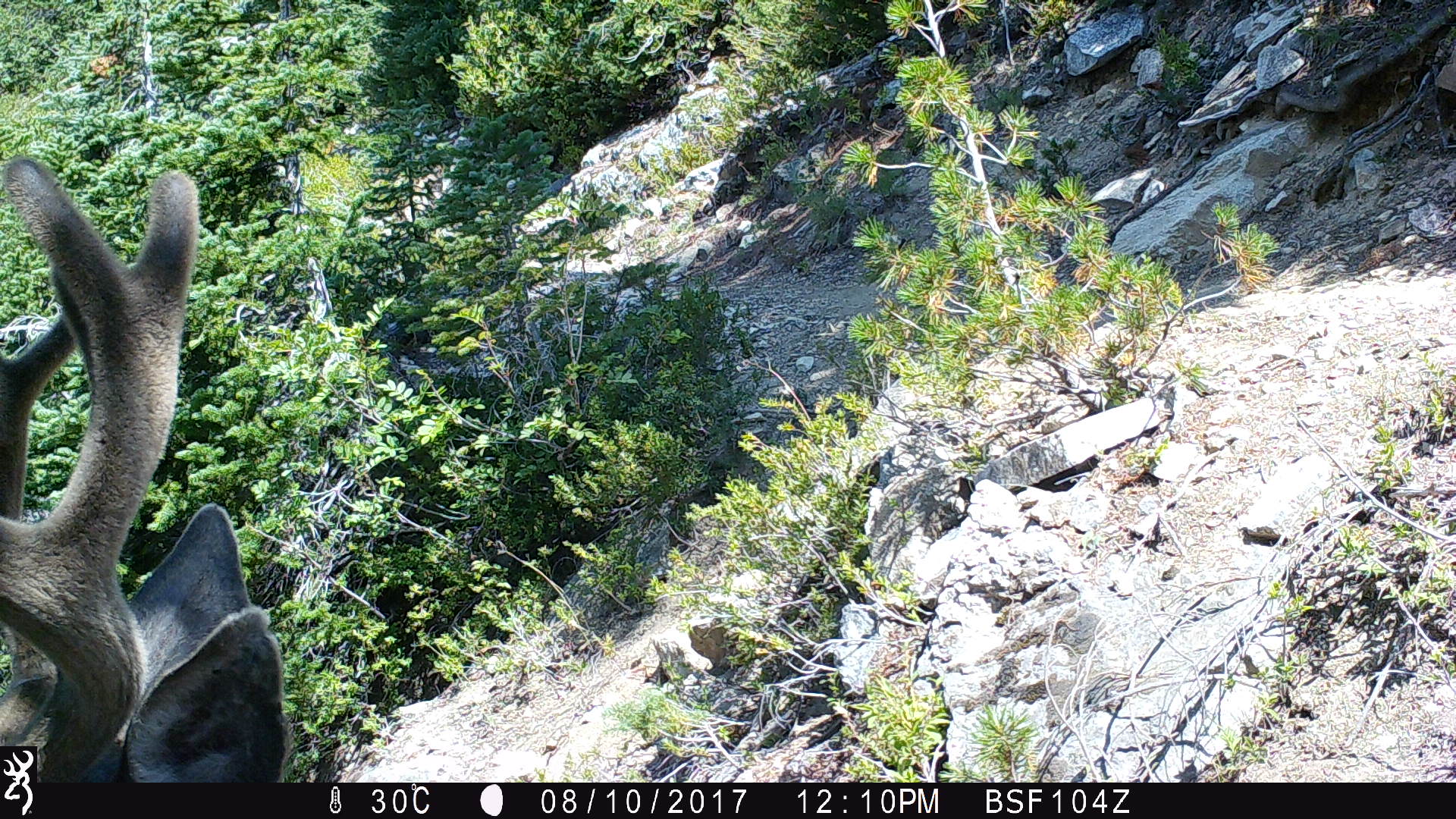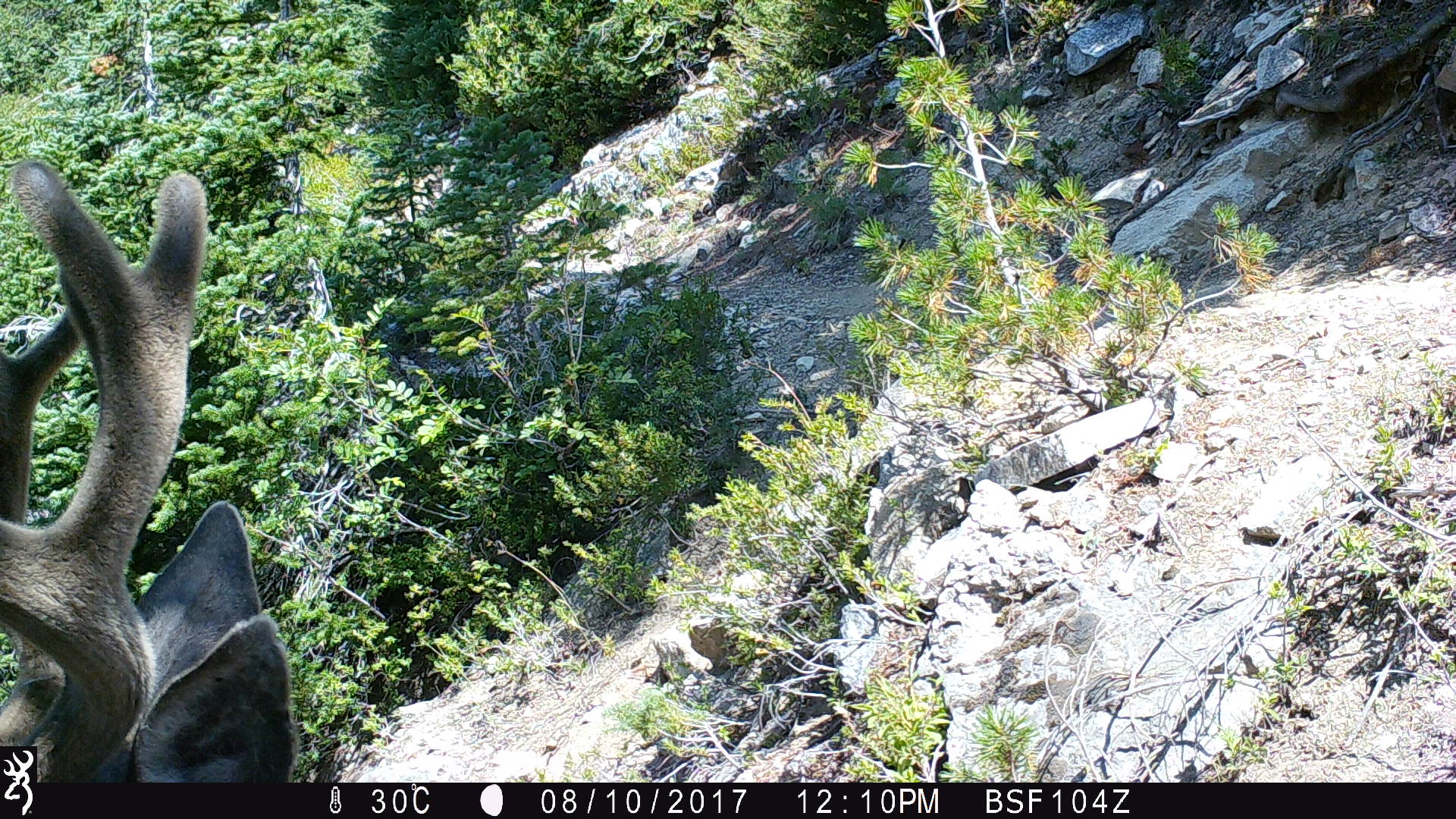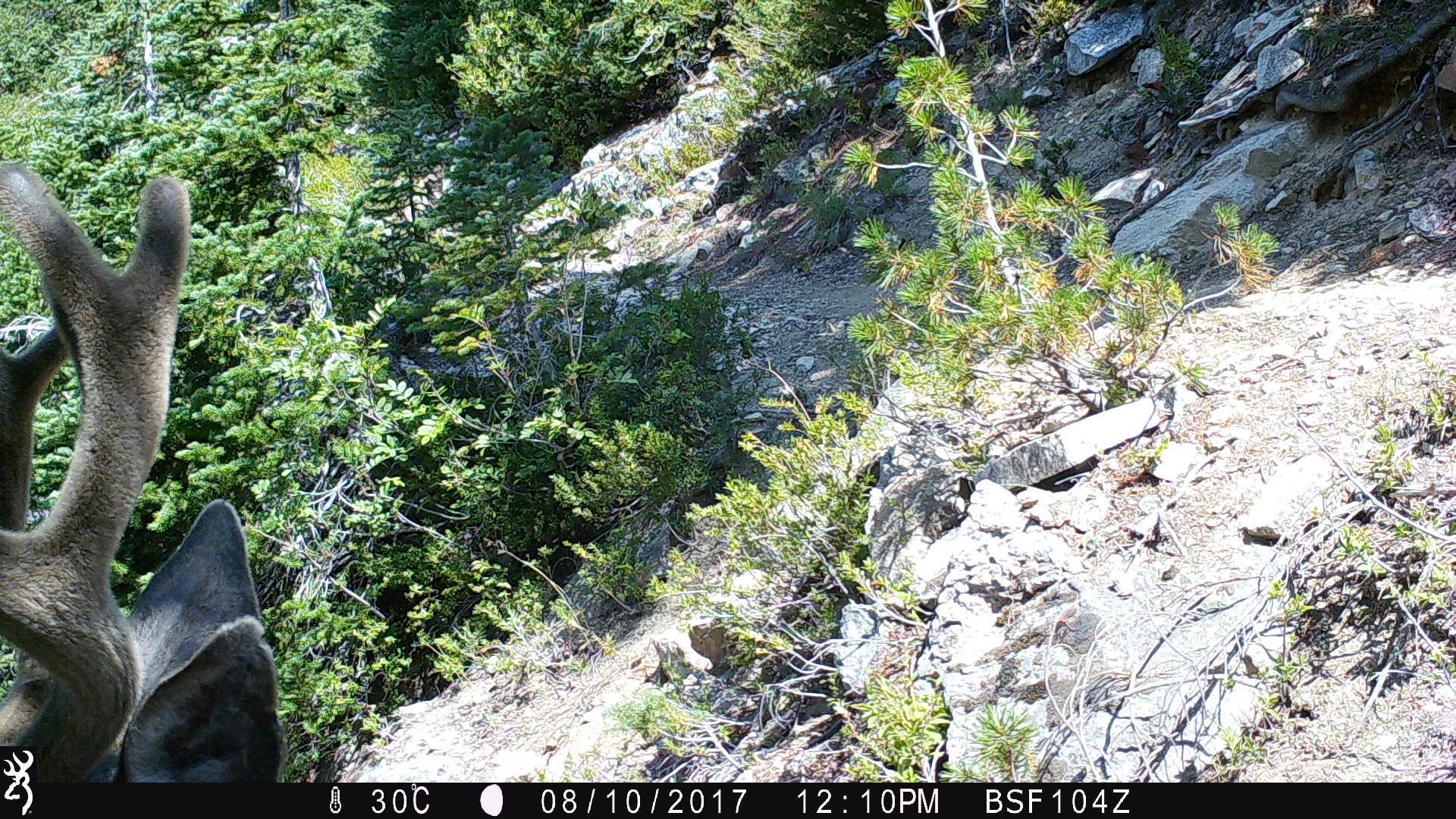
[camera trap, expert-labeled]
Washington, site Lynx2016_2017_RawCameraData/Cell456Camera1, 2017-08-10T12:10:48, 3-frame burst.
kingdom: Animalia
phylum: Chordata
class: Mammalia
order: Artiodactyla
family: Cervidae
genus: Odocoileus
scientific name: Odocoileus hemionus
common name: mule deer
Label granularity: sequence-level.